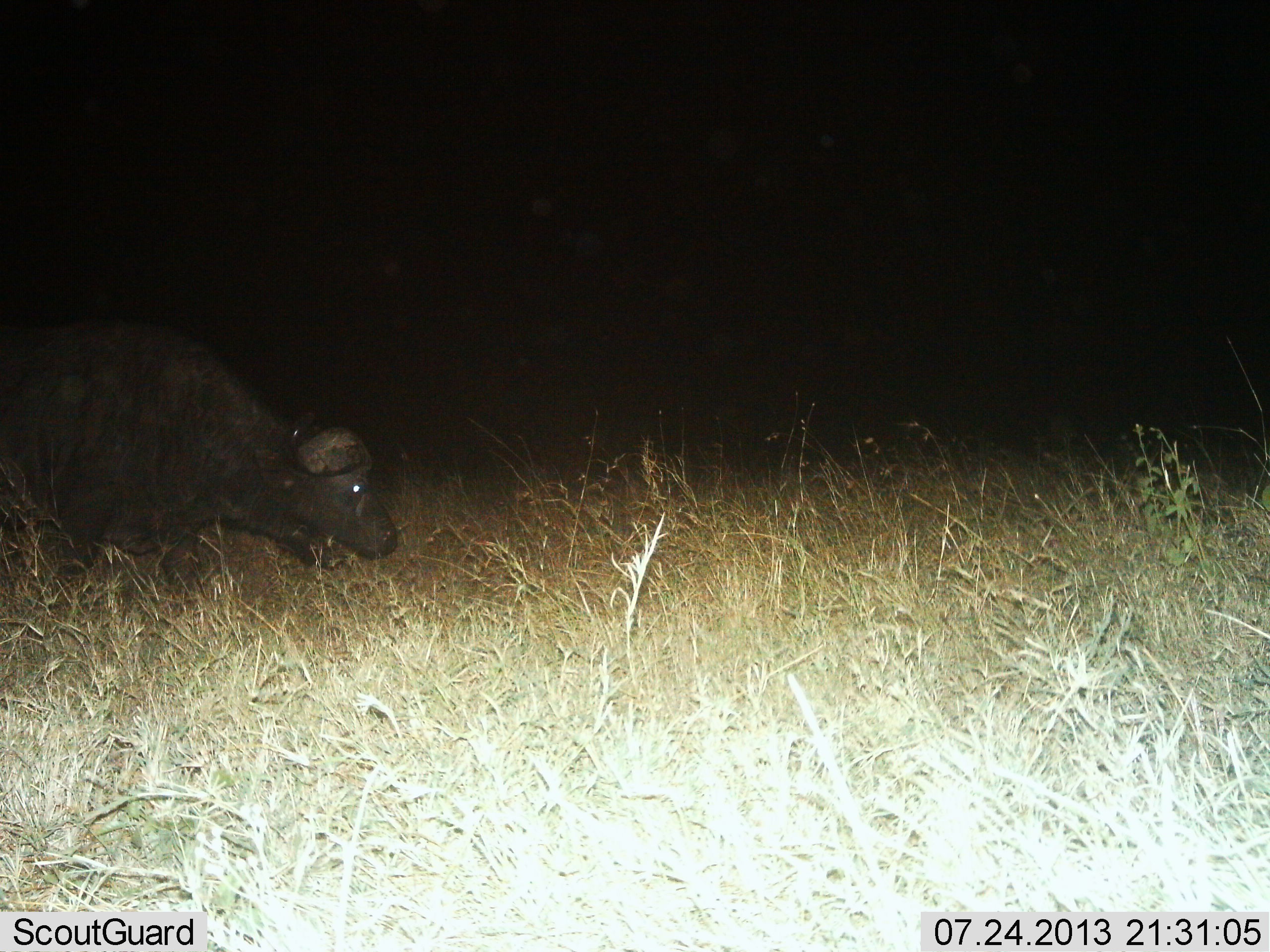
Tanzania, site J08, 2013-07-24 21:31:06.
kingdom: Animalia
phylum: Chordata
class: Mammalia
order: Artiodactyla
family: Bovidae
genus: Syncerus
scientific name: Syncerus caffer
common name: cape buffalo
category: buffalo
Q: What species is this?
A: Buffalo (cape buffalo) (Syncerus caffer).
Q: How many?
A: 1.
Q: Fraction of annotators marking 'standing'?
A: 20%.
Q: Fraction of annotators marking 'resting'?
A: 0%.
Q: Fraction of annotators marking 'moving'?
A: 60%.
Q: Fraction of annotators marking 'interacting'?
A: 0%.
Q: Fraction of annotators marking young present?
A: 10%.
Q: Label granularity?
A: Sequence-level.